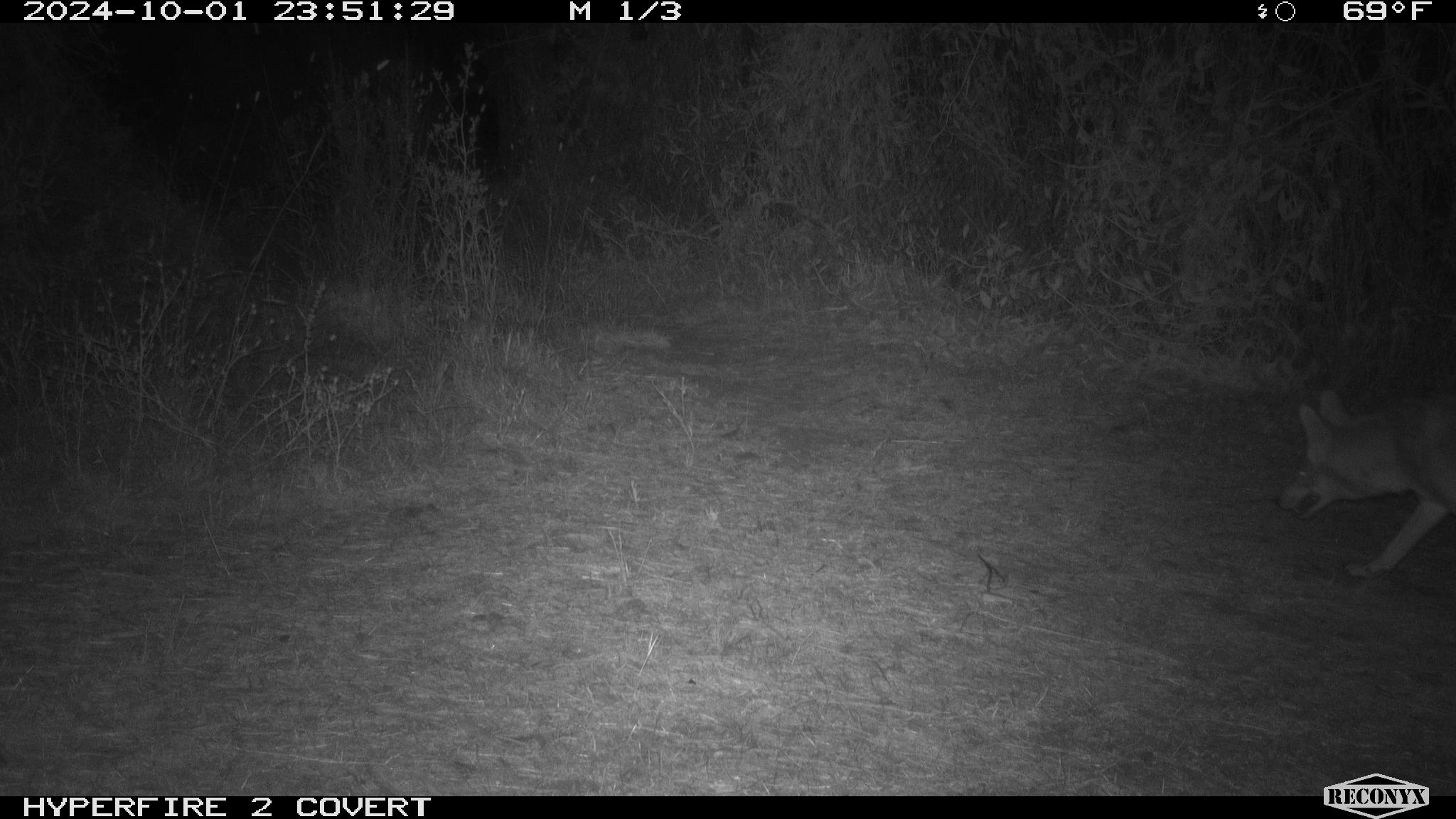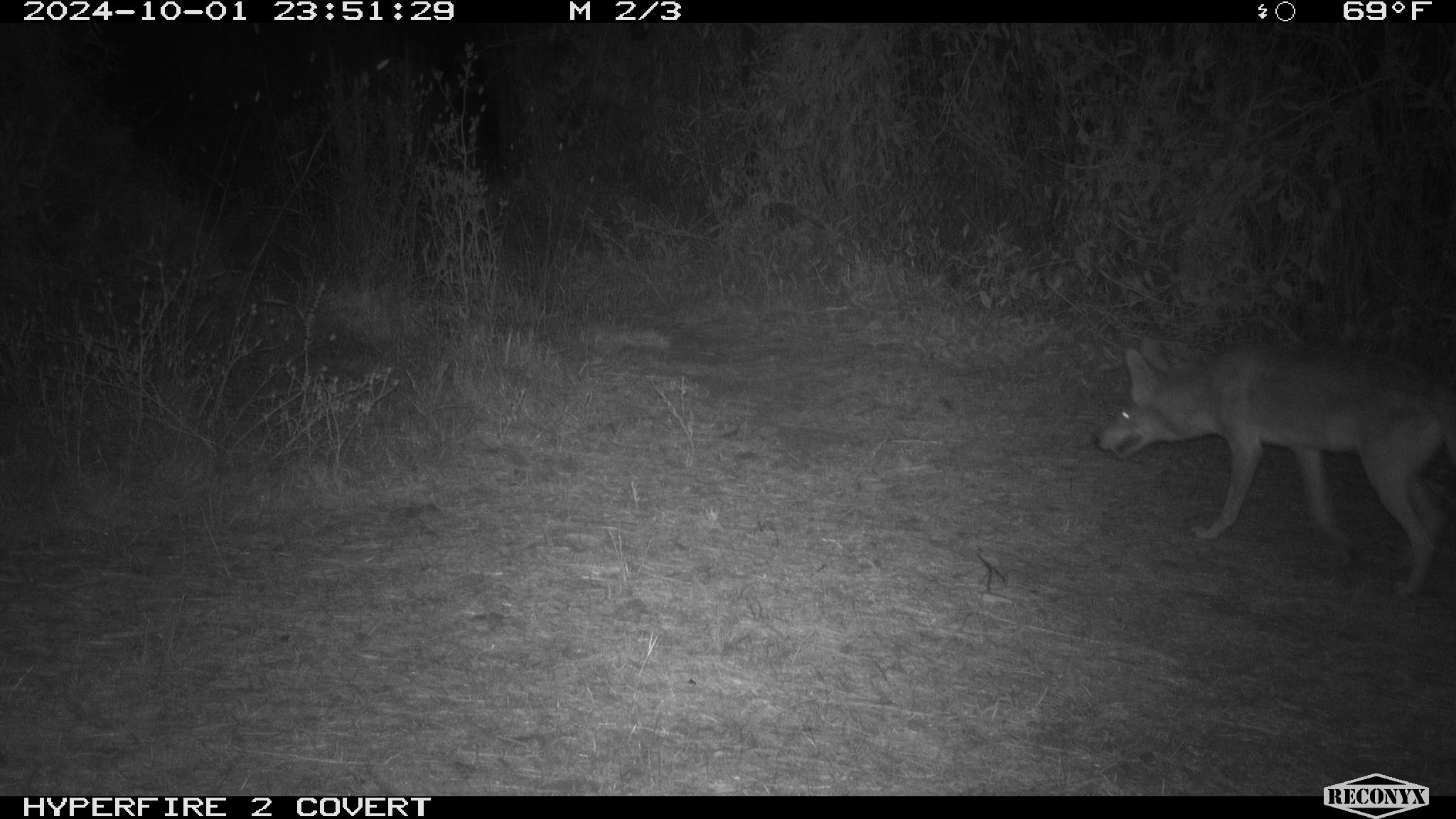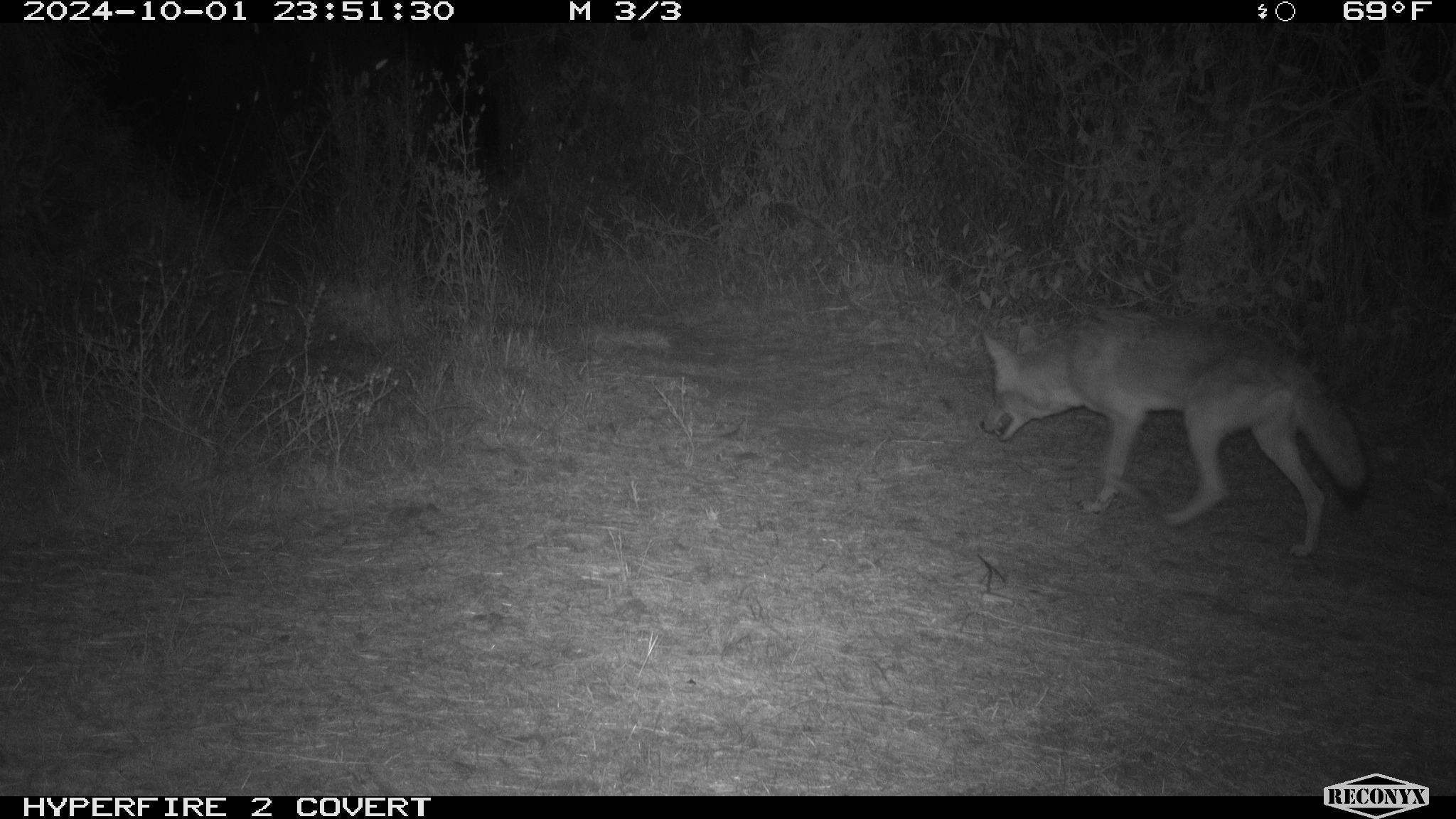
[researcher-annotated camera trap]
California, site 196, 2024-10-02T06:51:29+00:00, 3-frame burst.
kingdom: Animalia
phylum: Chordata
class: Mammalia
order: Carnivora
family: Canidae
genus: Canis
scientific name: Canis latrans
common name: coyote